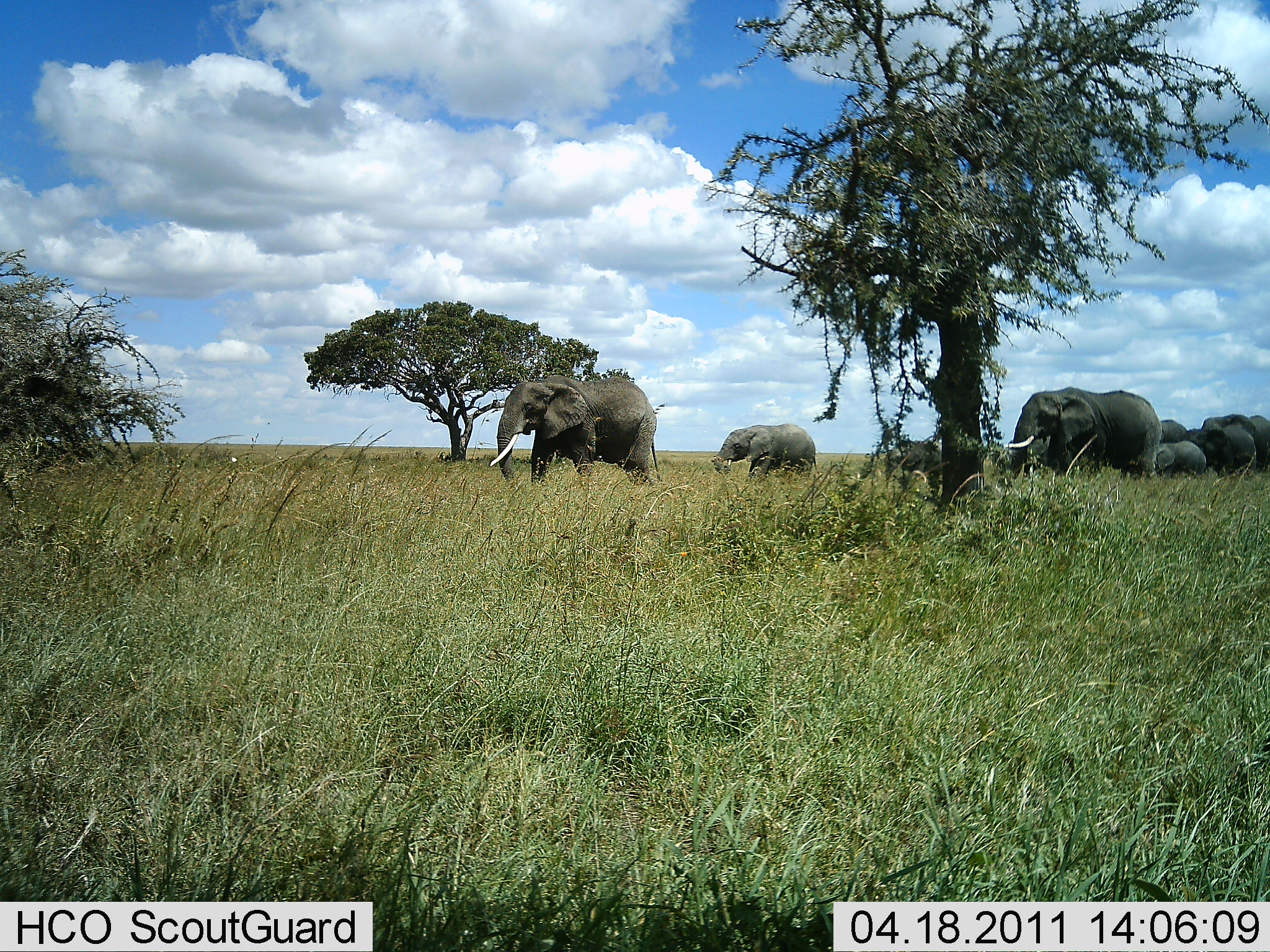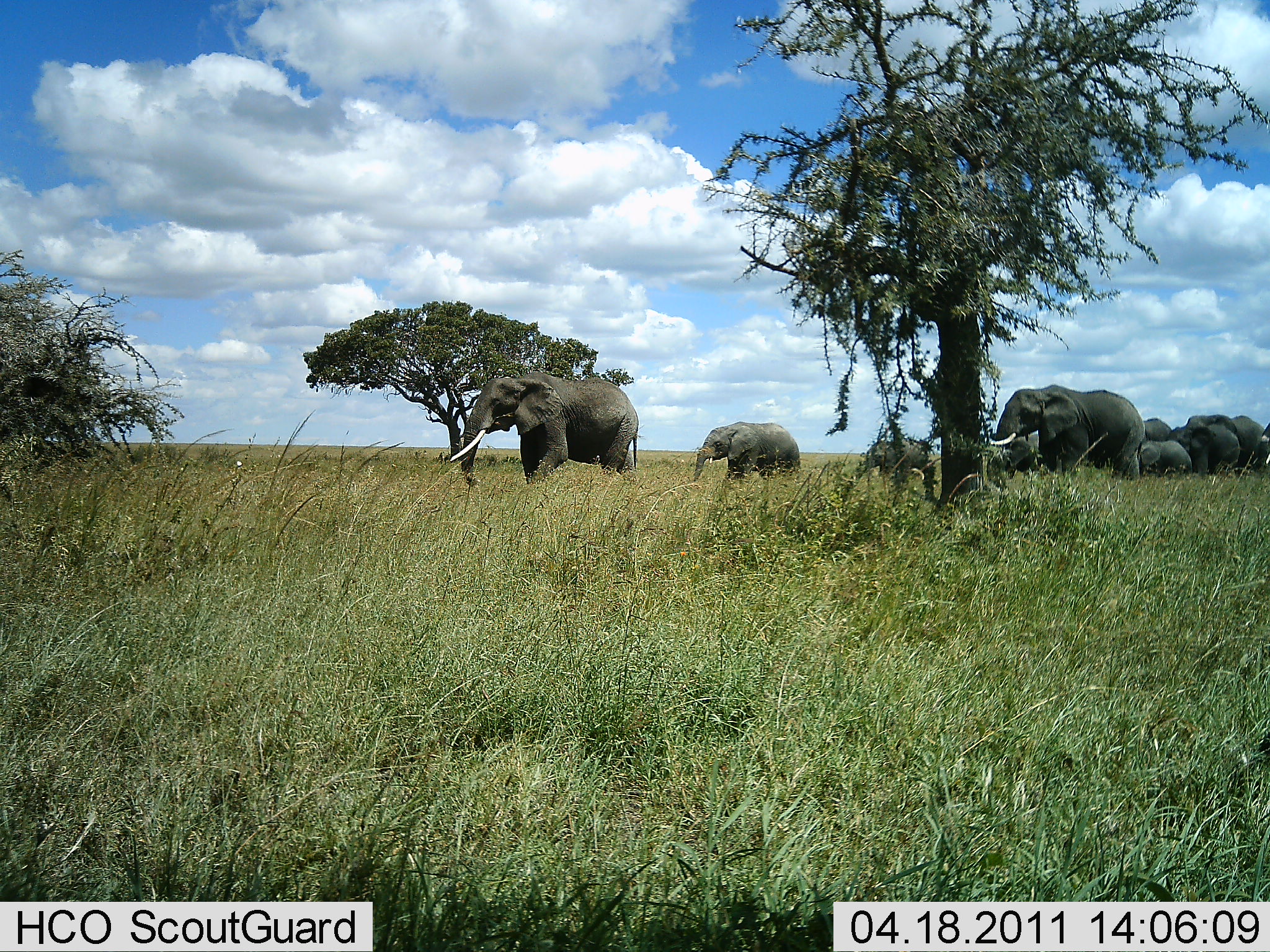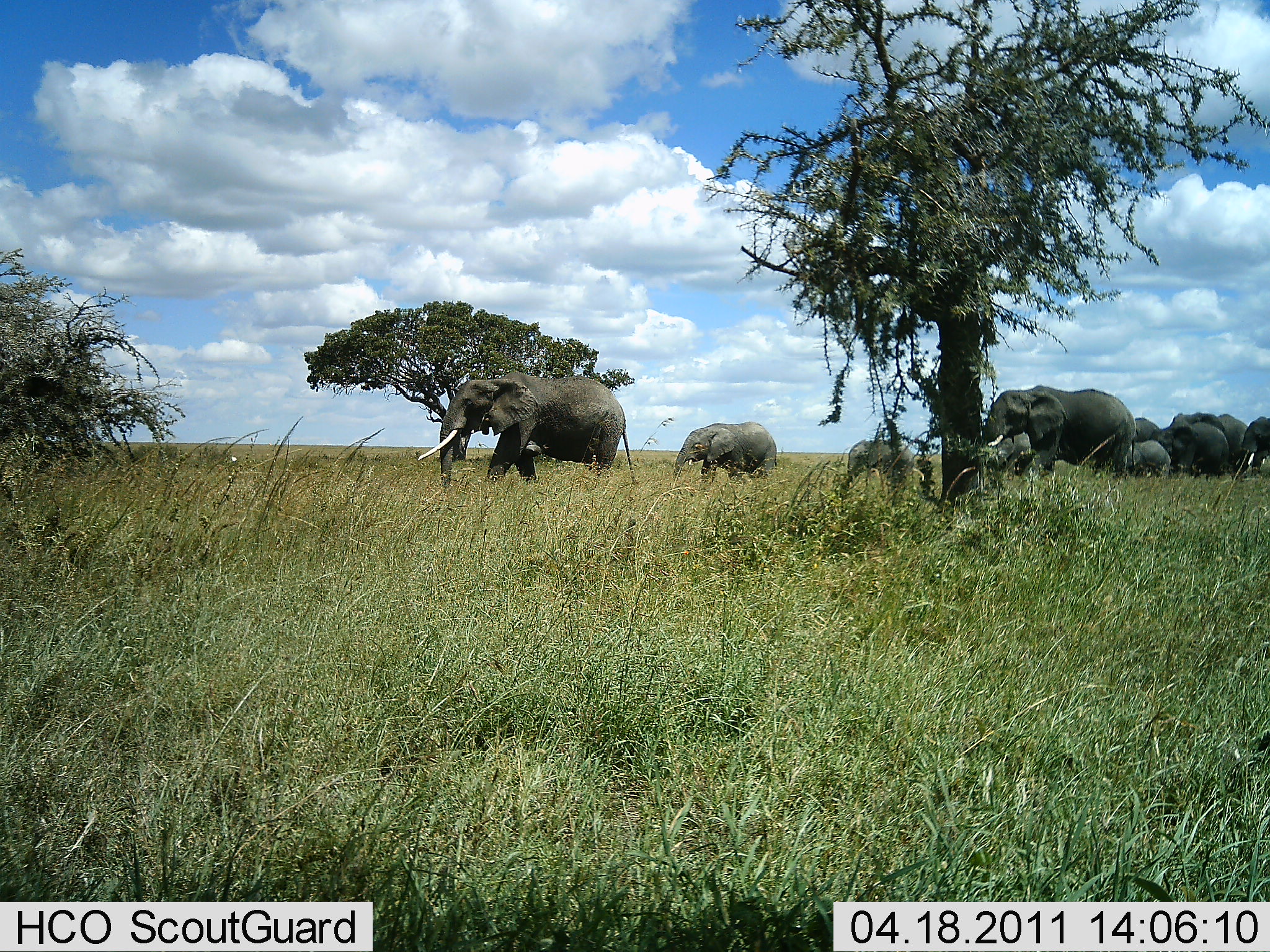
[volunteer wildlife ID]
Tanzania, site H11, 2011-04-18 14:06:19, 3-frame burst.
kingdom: Animalia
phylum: Chordata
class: Mammalia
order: Proboscidea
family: Elephantidae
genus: Loxodonta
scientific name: Loxodonta africana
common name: african bush elephant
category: elephant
Elephant (african bush elephant) (Loxodonta africana), count 9. Behavior (volunteer vote fractions): standing 8%, resting 0%, moving 100%, interacting 0%. Young present (vote fraction): 69%. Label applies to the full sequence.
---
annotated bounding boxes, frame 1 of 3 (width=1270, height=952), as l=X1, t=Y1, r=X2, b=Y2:
animal: l=490, t=374, r=663, b=497; l=1001, t=383, r=1166, b=488; l=710, t=422, r=820, b=493; l=877, t=433, r=950, b=506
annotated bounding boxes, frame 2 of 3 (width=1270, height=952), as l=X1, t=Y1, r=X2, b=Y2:
animal: l=451, t=371, r=639, b=485; l=984, t=383, r=1143, b=486; l=691, t=421, r=809, b=488; l=844, t=435, r=942, b=487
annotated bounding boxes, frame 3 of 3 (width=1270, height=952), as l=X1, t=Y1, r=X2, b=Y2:
animal: l=417, t=369, r=640, b=491; l=976, t=383, r=1138, b=487; l=673, t=422, r=781, b=492; l=840, t=437, r=927, b=502